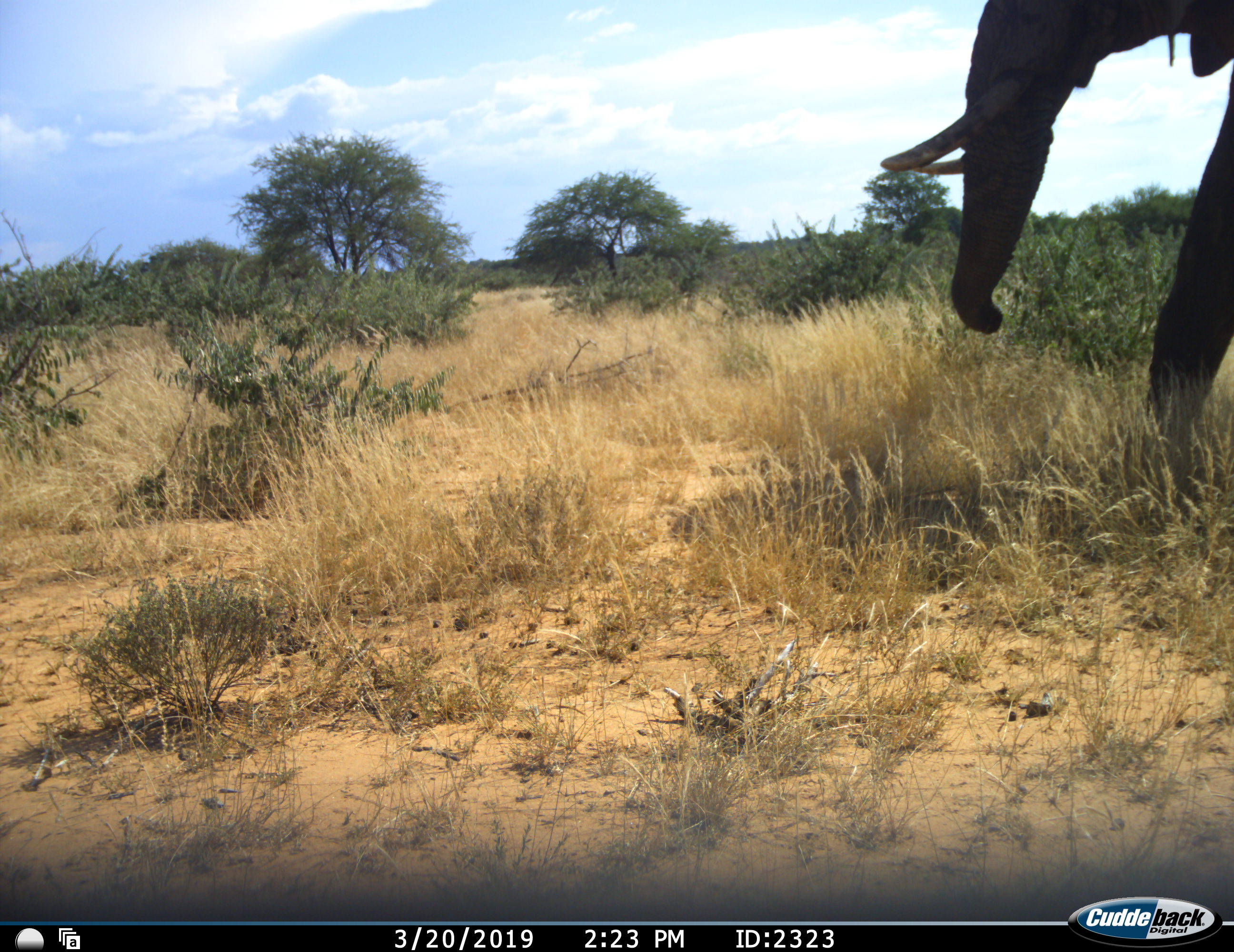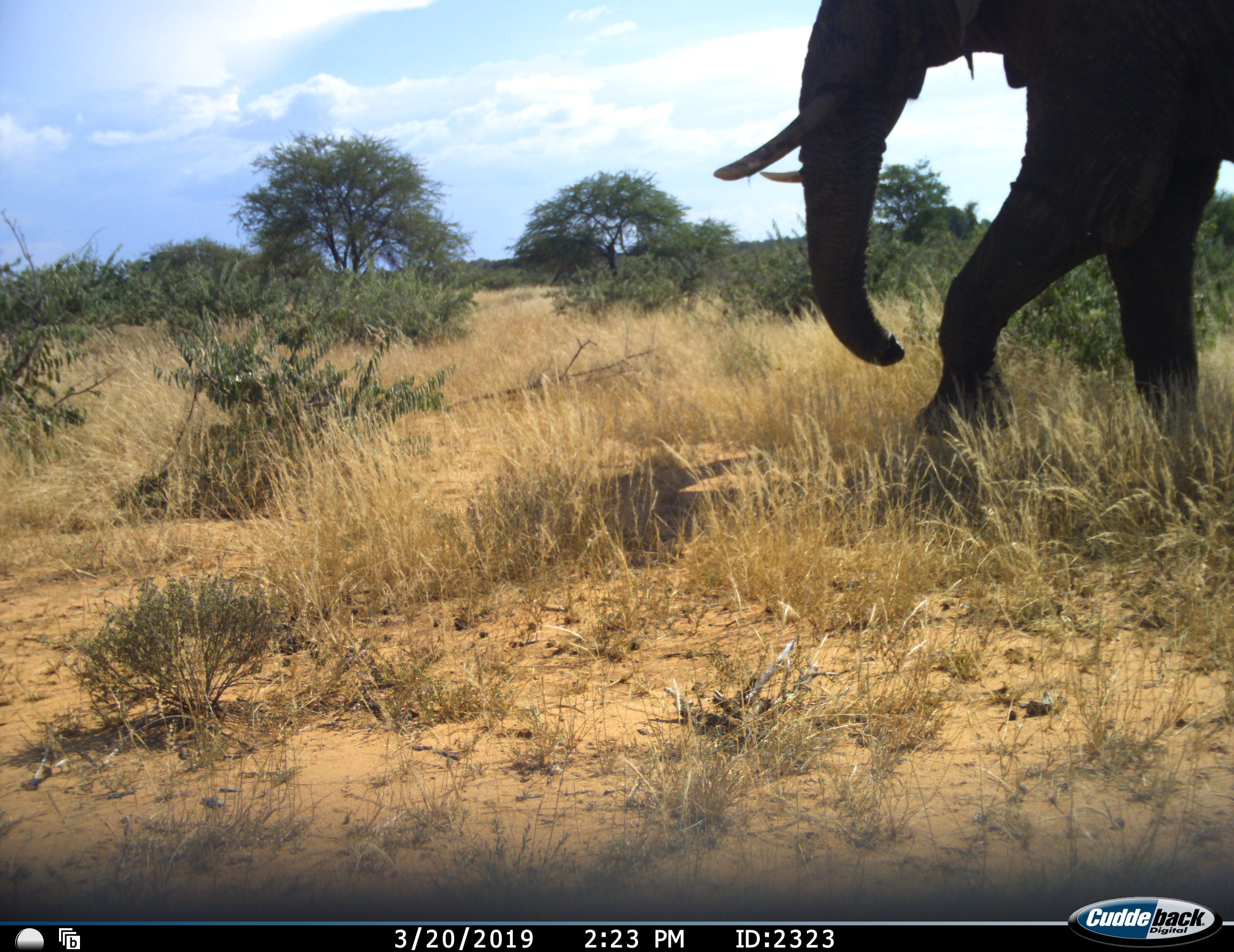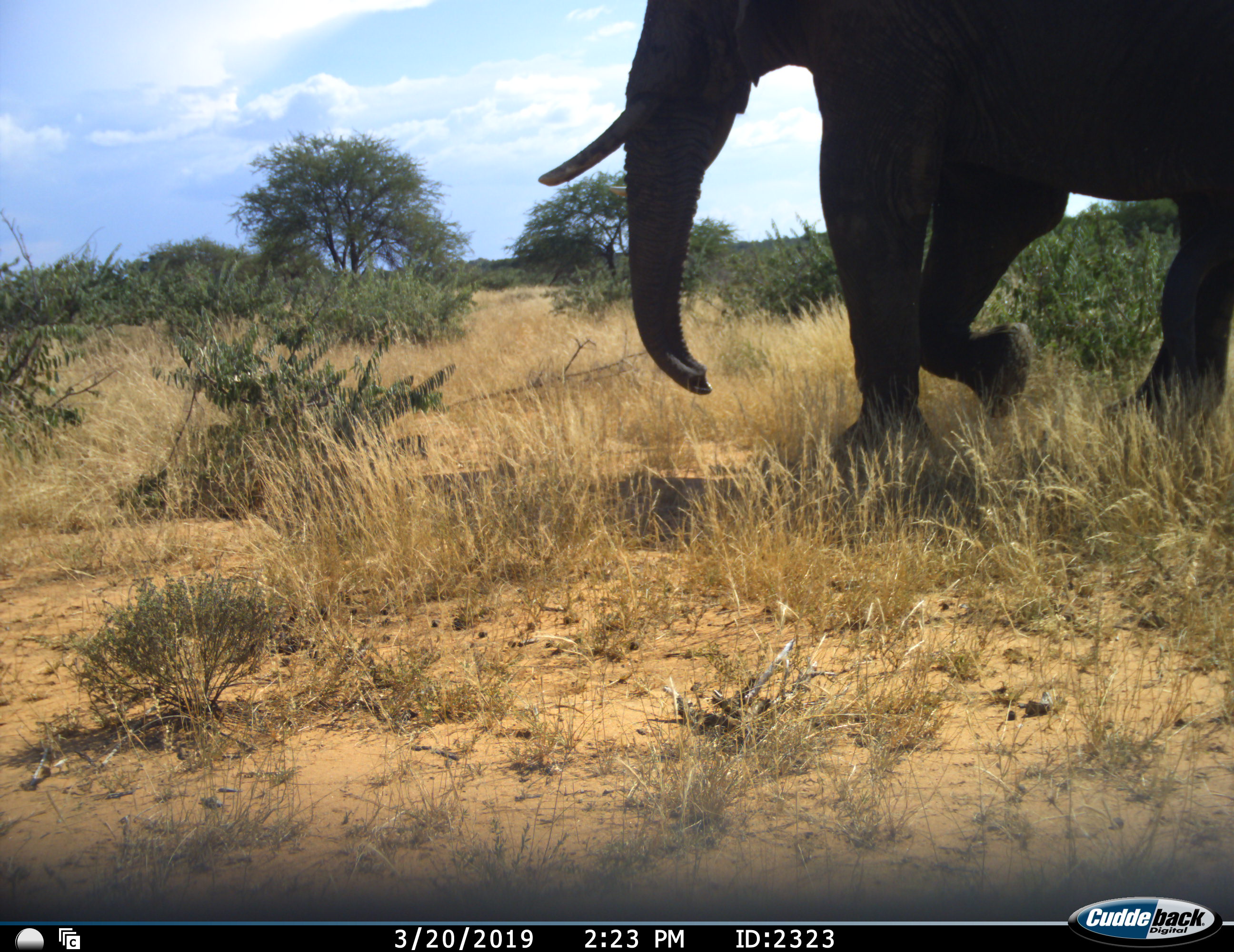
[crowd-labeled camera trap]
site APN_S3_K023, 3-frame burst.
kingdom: Animalia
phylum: Chordata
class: Mammalia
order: Proboscidea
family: Elephantidae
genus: Loxodonta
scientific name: Loxodonta africana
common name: african bush elephant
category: elephant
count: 1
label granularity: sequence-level